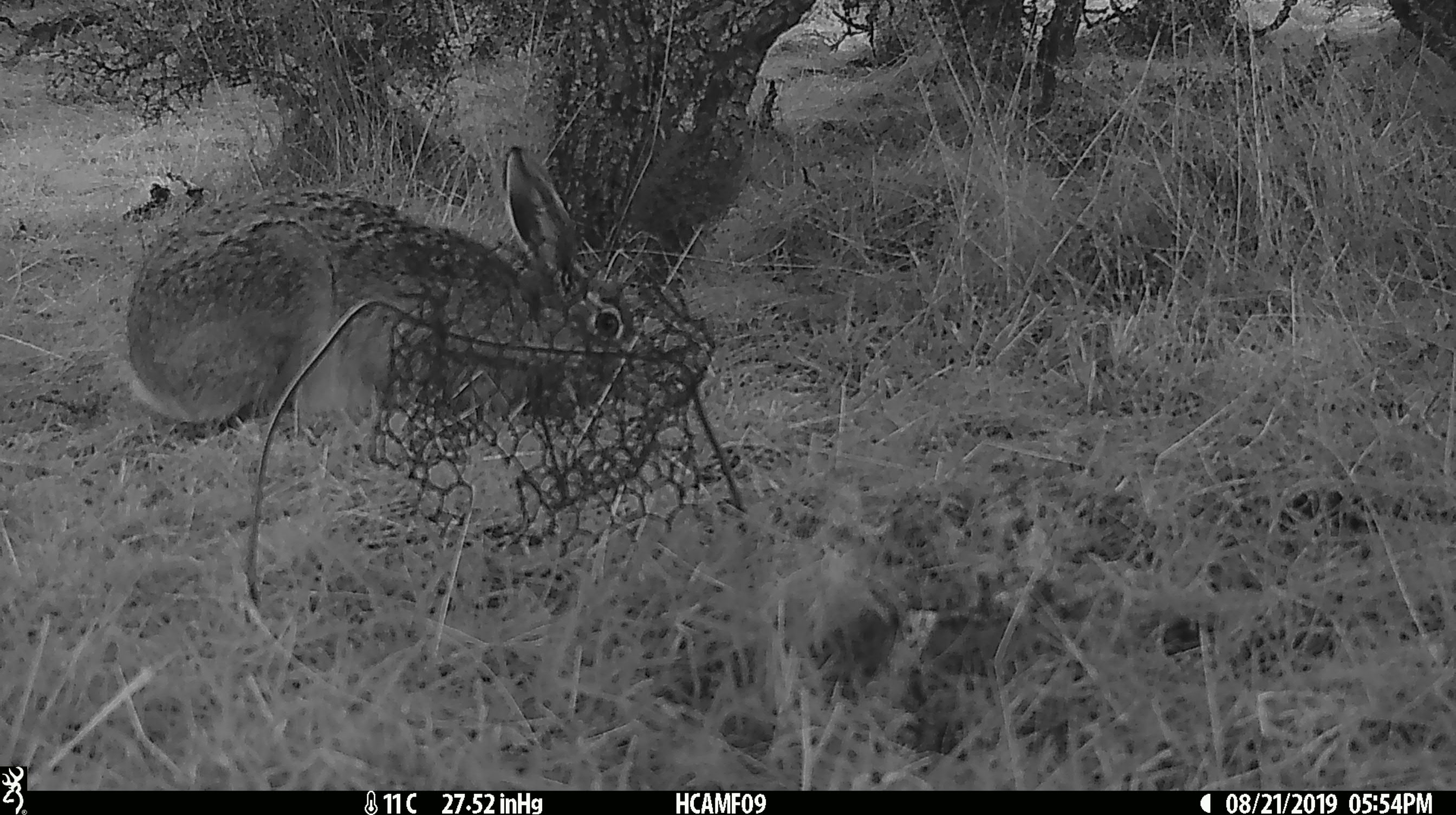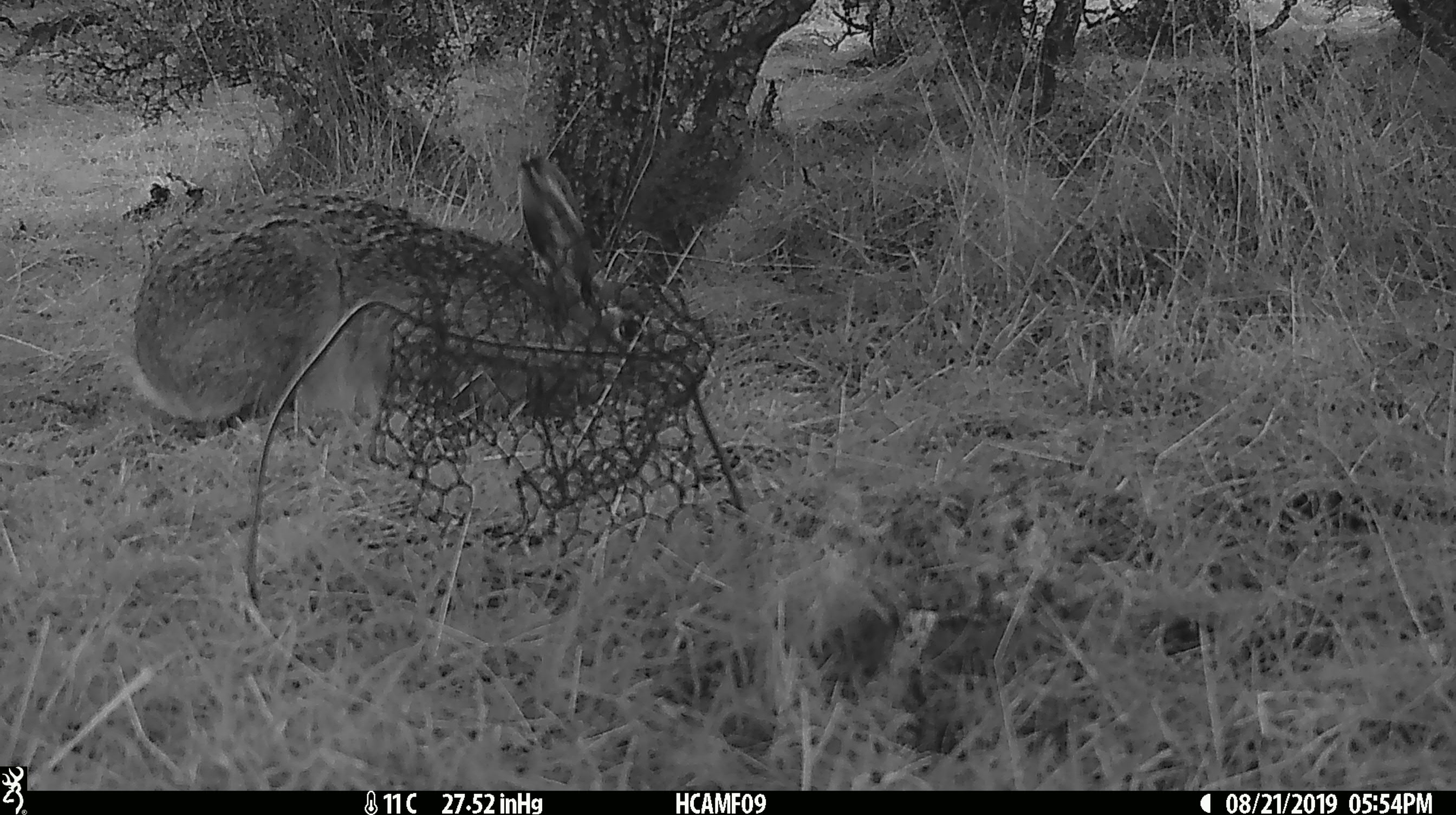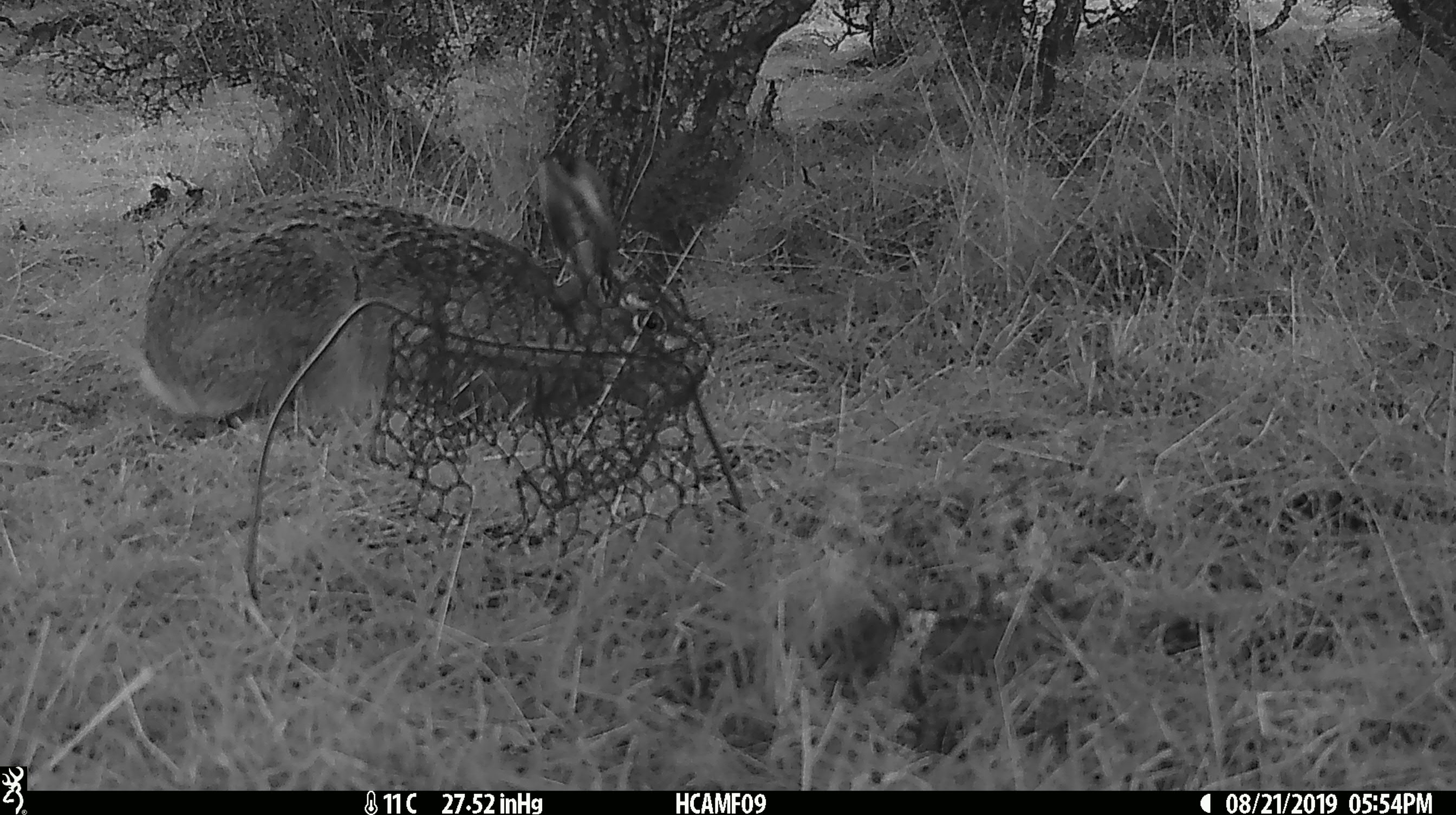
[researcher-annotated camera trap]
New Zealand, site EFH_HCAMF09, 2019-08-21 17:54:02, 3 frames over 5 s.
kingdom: Animalia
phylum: Chordata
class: Mammalia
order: Lagomorpha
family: Leporidae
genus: Oryctolagus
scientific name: Oryctolagus cuniculus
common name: european rabbit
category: rabbit